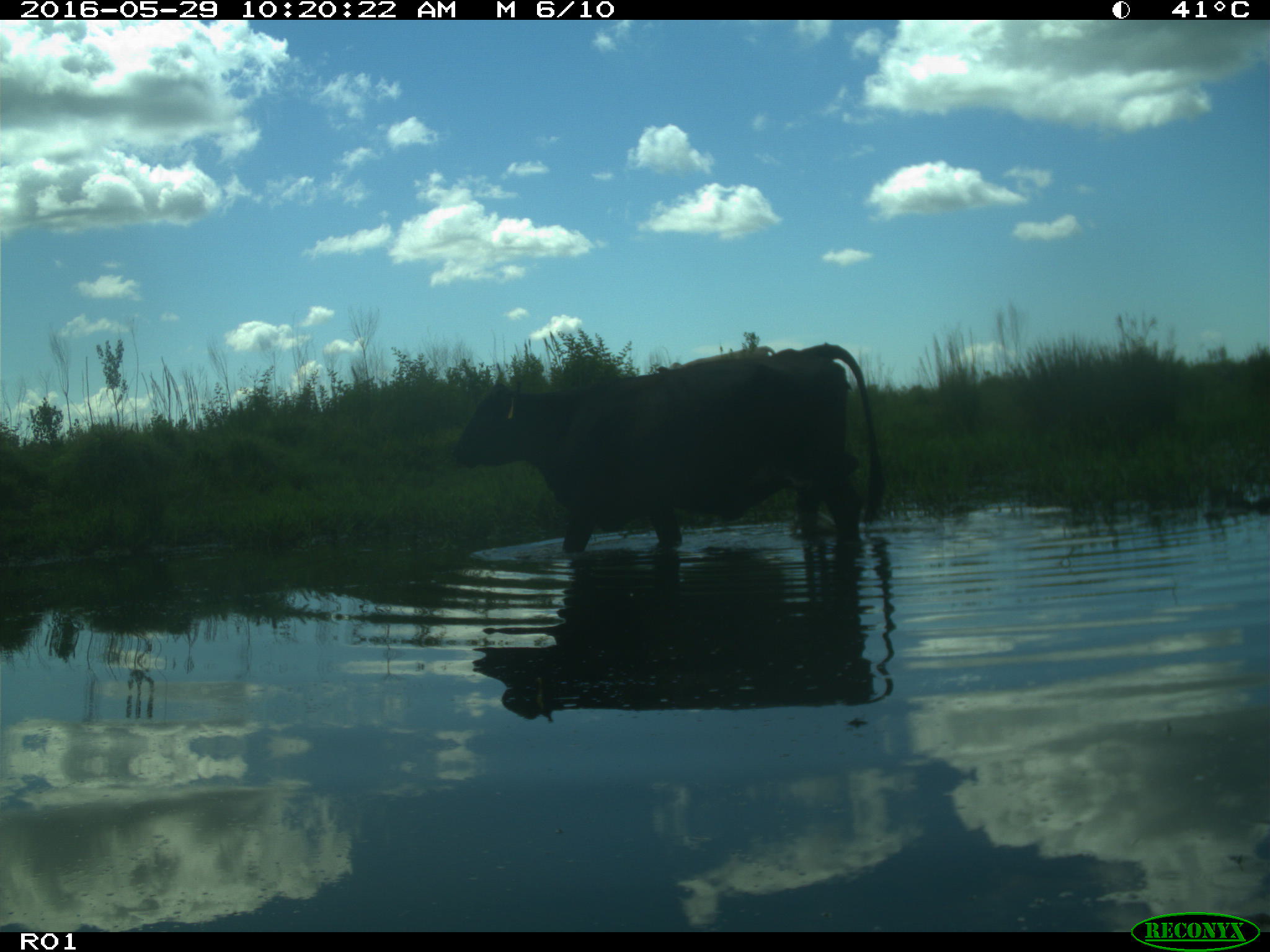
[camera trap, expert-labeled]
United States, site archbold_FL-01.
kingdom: Animalia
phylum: Chordata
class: Mammalia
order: Artiodactyla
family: Bovidae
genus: Bos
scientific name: Bos taurus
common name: domestic cow